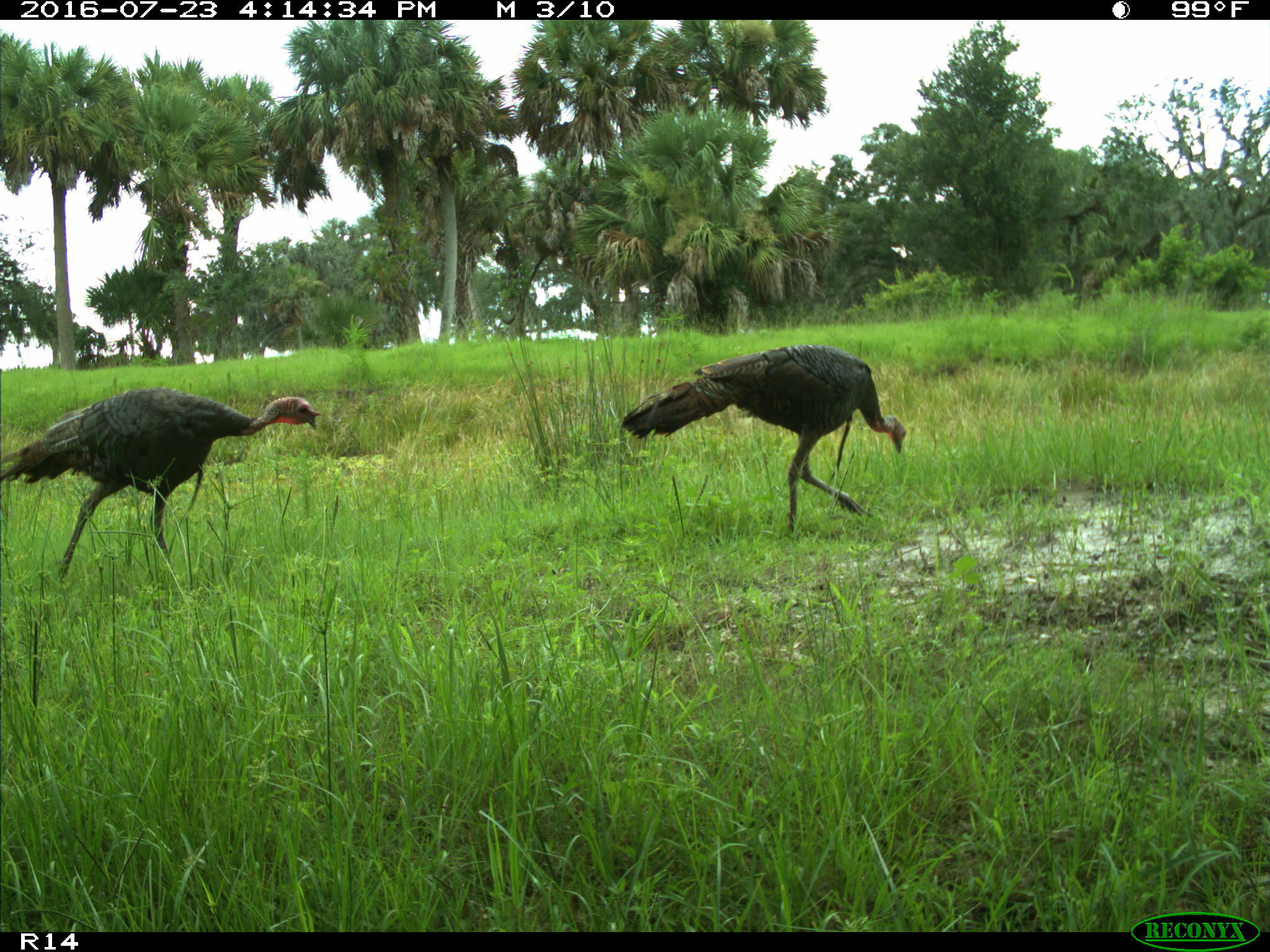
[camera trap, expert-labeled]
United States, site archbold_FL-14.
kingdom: Animalia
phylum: Chordata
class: Aves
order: Galliformes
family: Phasianidae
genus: Meleagris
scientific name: Meleagris gallopavo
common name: wild turkey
Meleagris gallopavo (wild turkey).